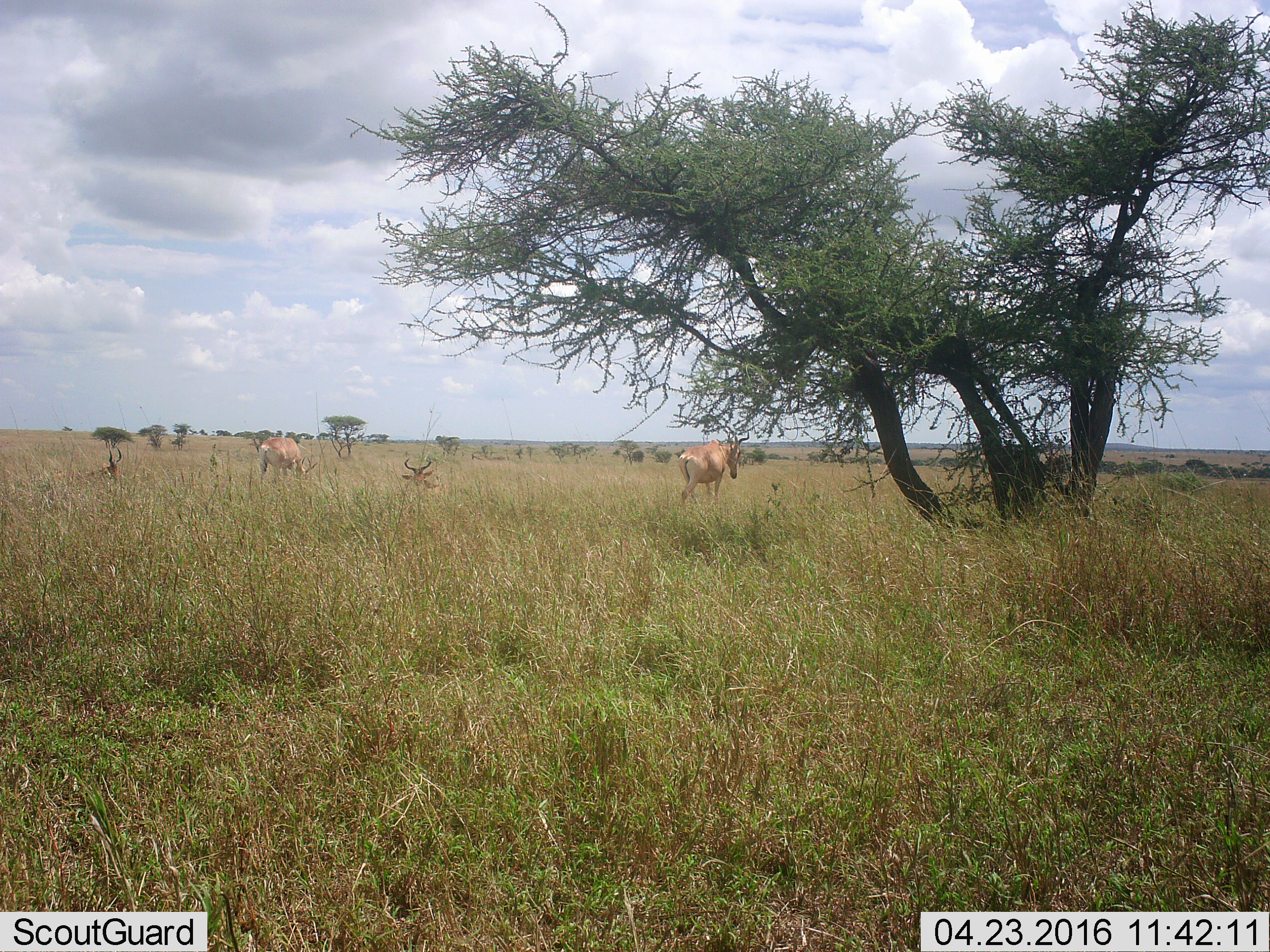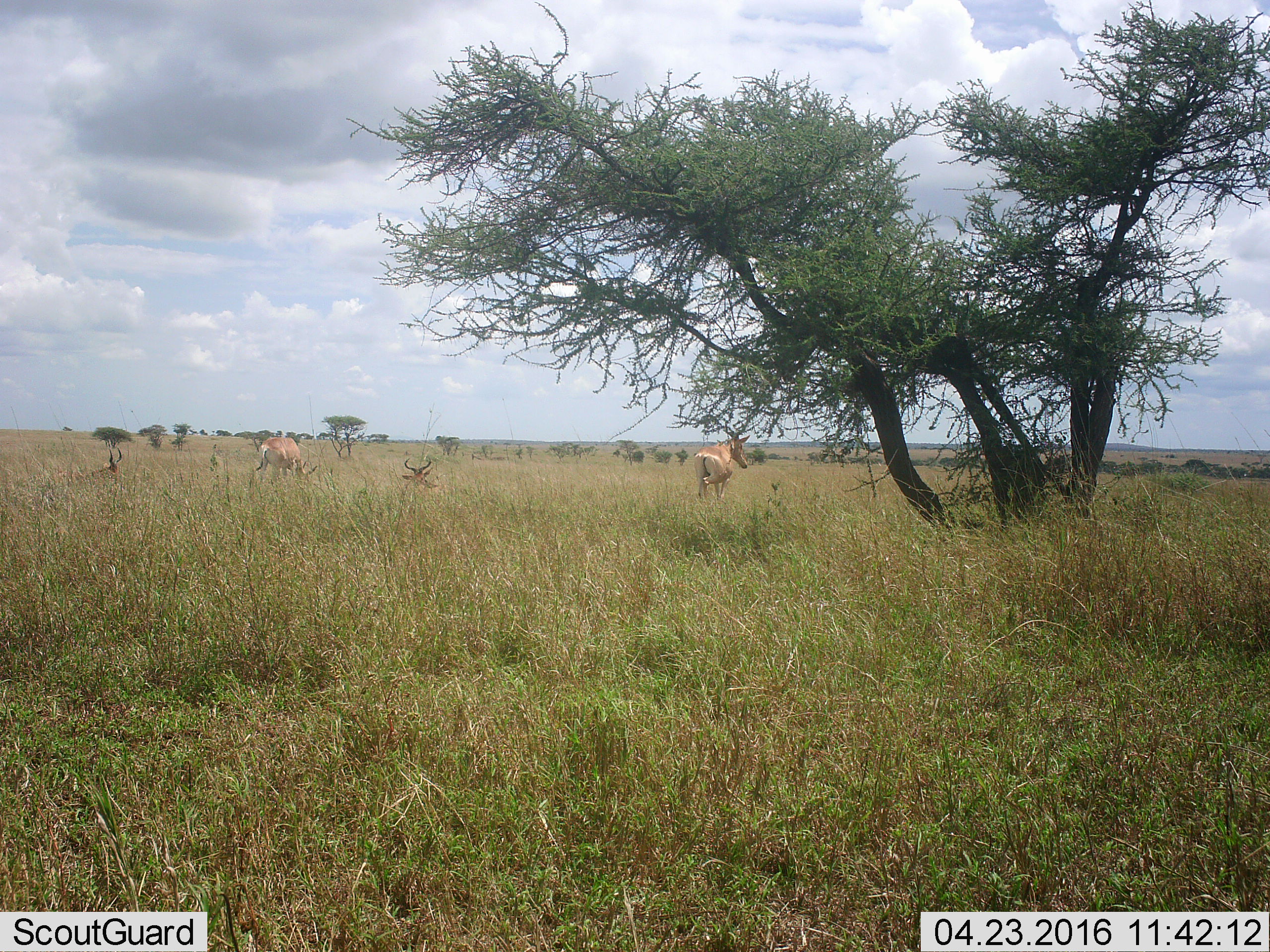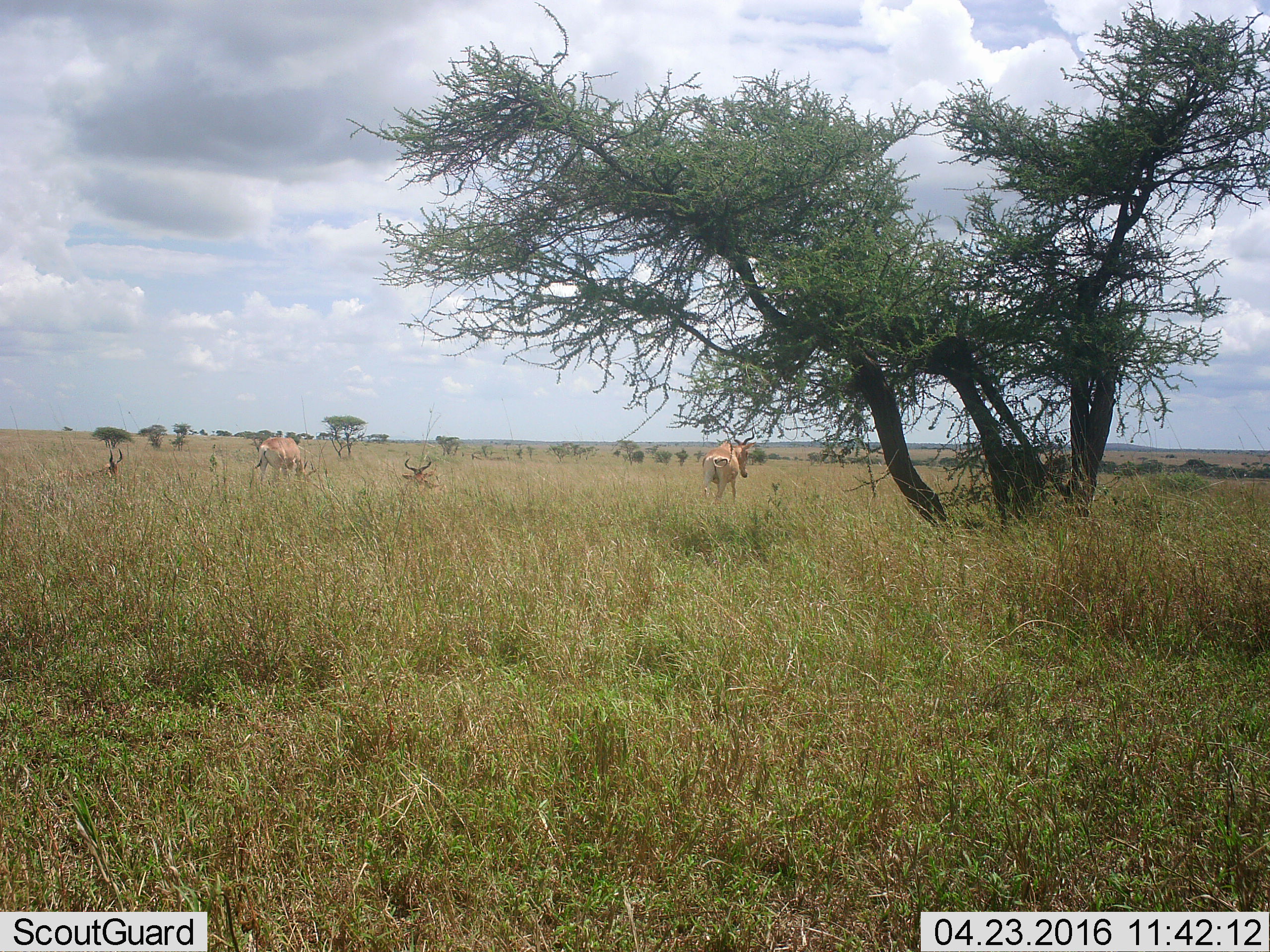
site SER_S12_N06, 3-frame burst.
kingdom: Animalia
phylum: Chordata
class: Mammalia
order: Artiodactyla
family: Bovidae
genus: Alcelaphus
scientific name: Alcelaphus buselaphus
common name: hartebeest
Hartebeest (Alcelaphus buselaphus), count 4. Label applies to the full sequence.